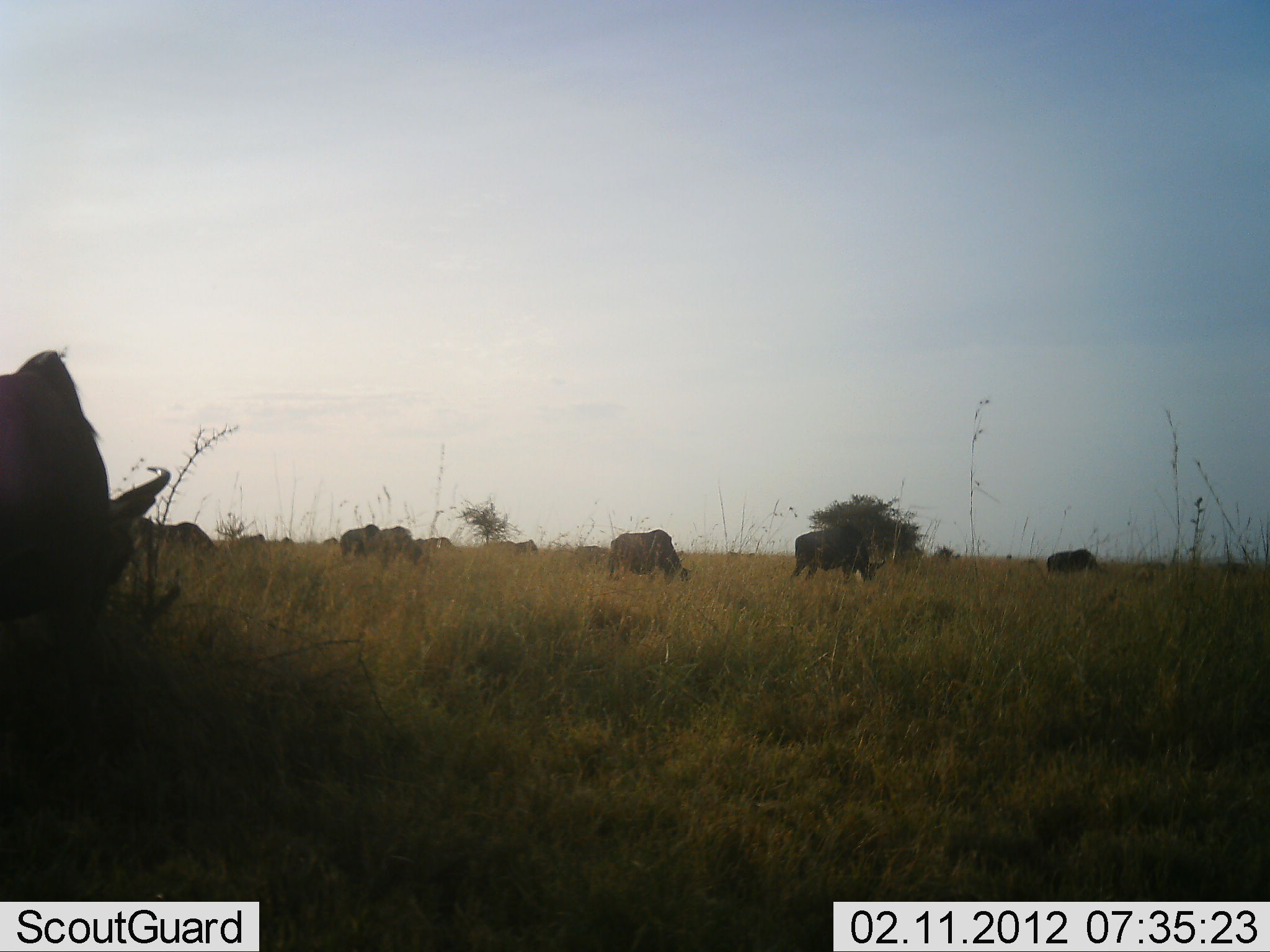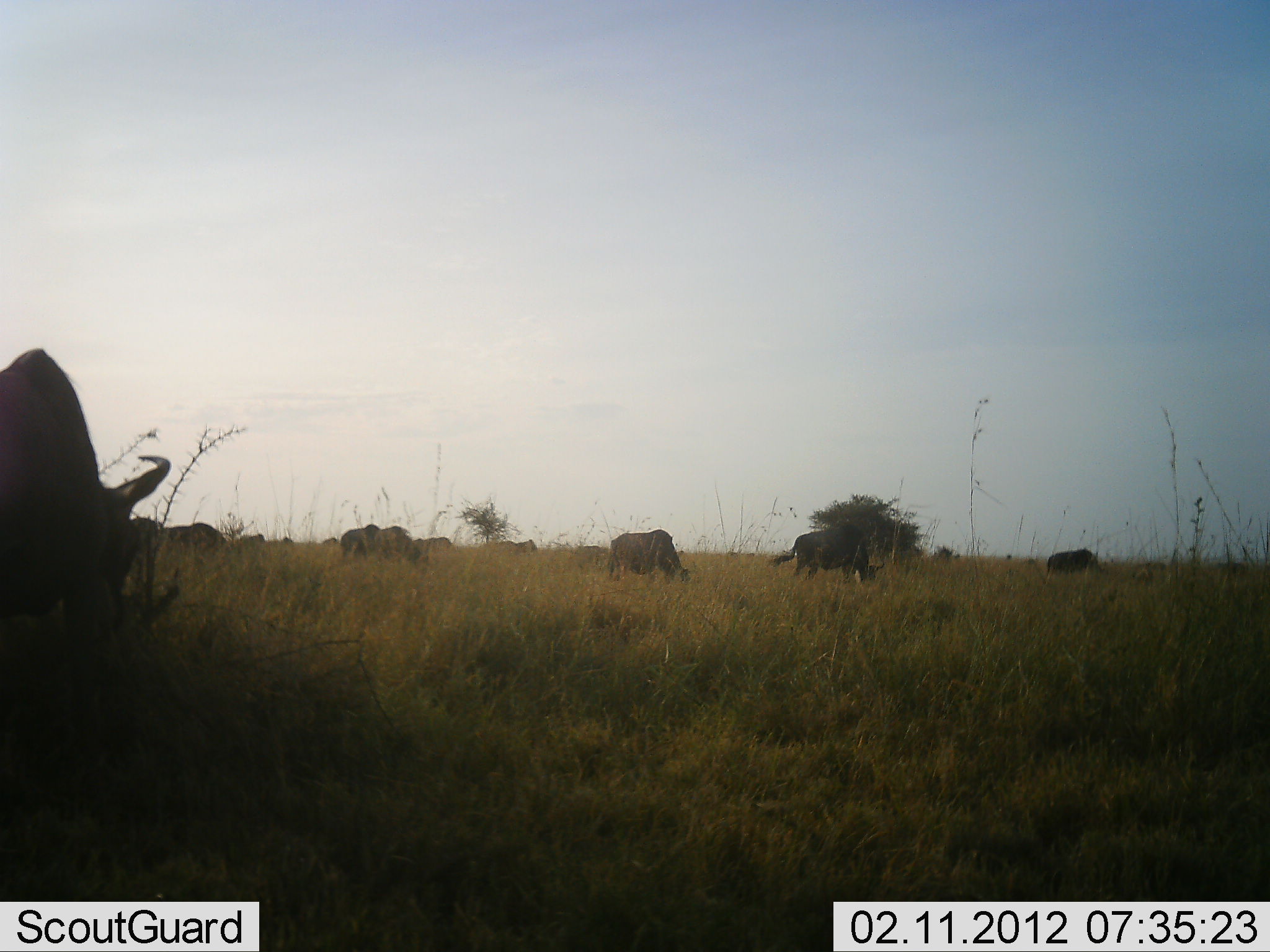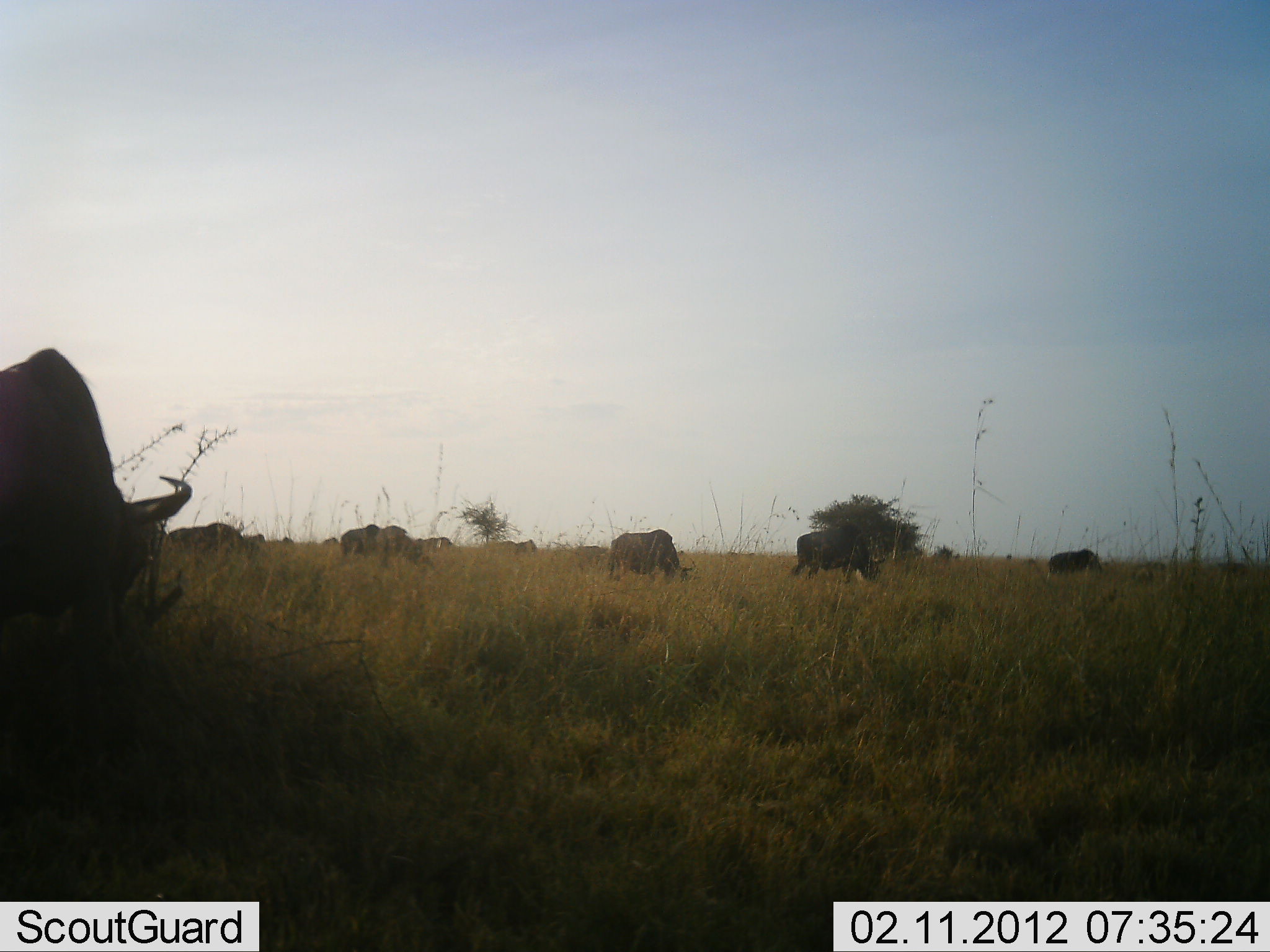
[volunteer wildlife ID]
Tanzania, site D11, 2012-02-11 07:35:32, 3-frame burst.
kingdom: Animalia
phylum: Chordata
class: Mammalia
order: Artiodactyla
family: Bovidae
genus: Connochaetes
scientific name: Connochaetes taurinus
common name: blue wildebeest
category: wildebeest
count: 11-50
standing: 29%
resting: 0%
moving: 8%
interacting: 0%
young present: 0%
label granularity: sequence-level